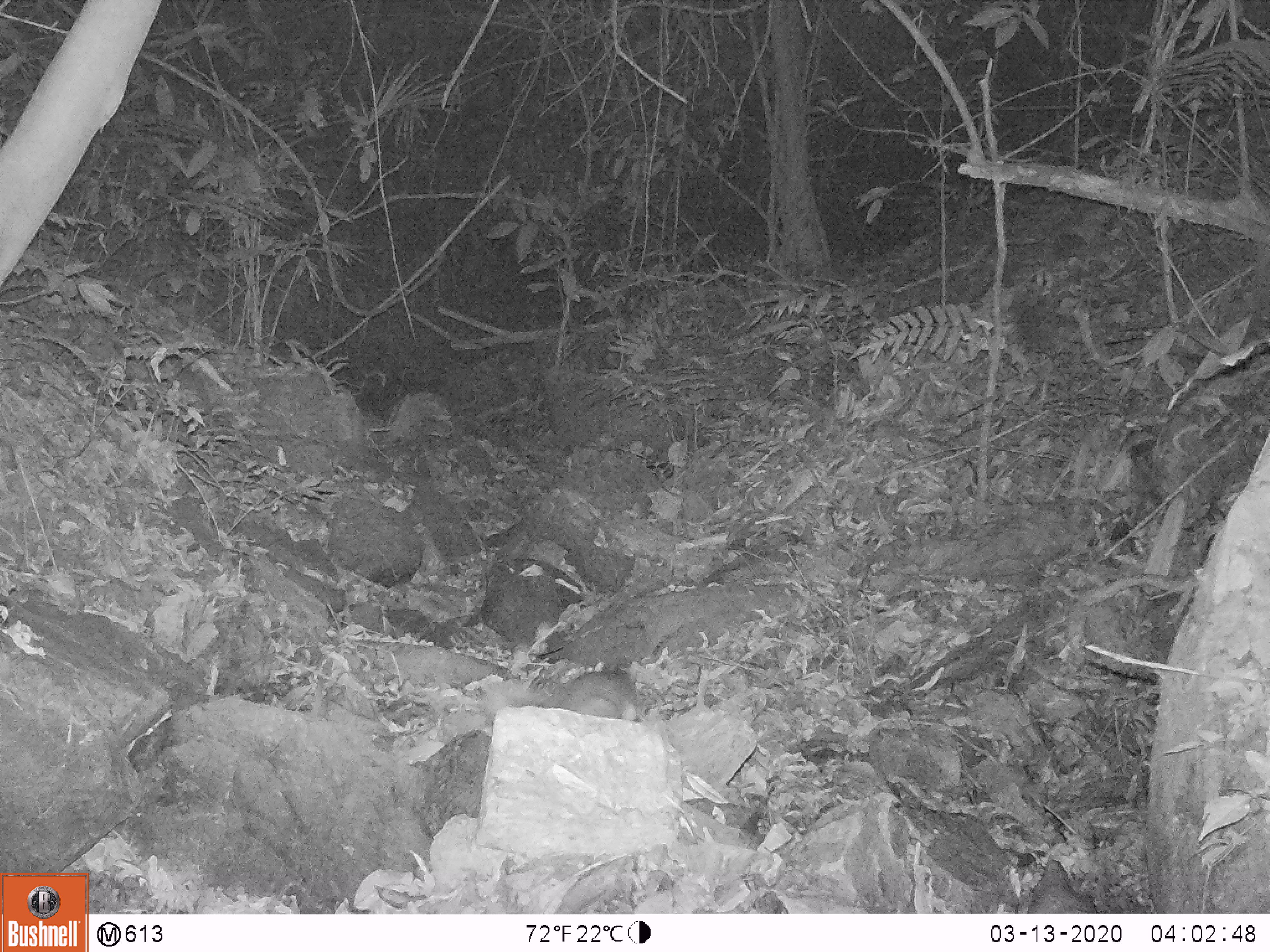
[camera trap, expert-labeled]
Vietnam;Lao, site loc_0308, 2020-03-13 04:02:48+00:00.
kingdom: Animalia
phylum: Chordata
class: Mammalia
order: Carnivora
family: Mustelidae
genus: Melogale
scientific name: Melogale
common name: ferret badger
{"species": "ferret badger (Melogale)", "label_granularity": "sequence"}